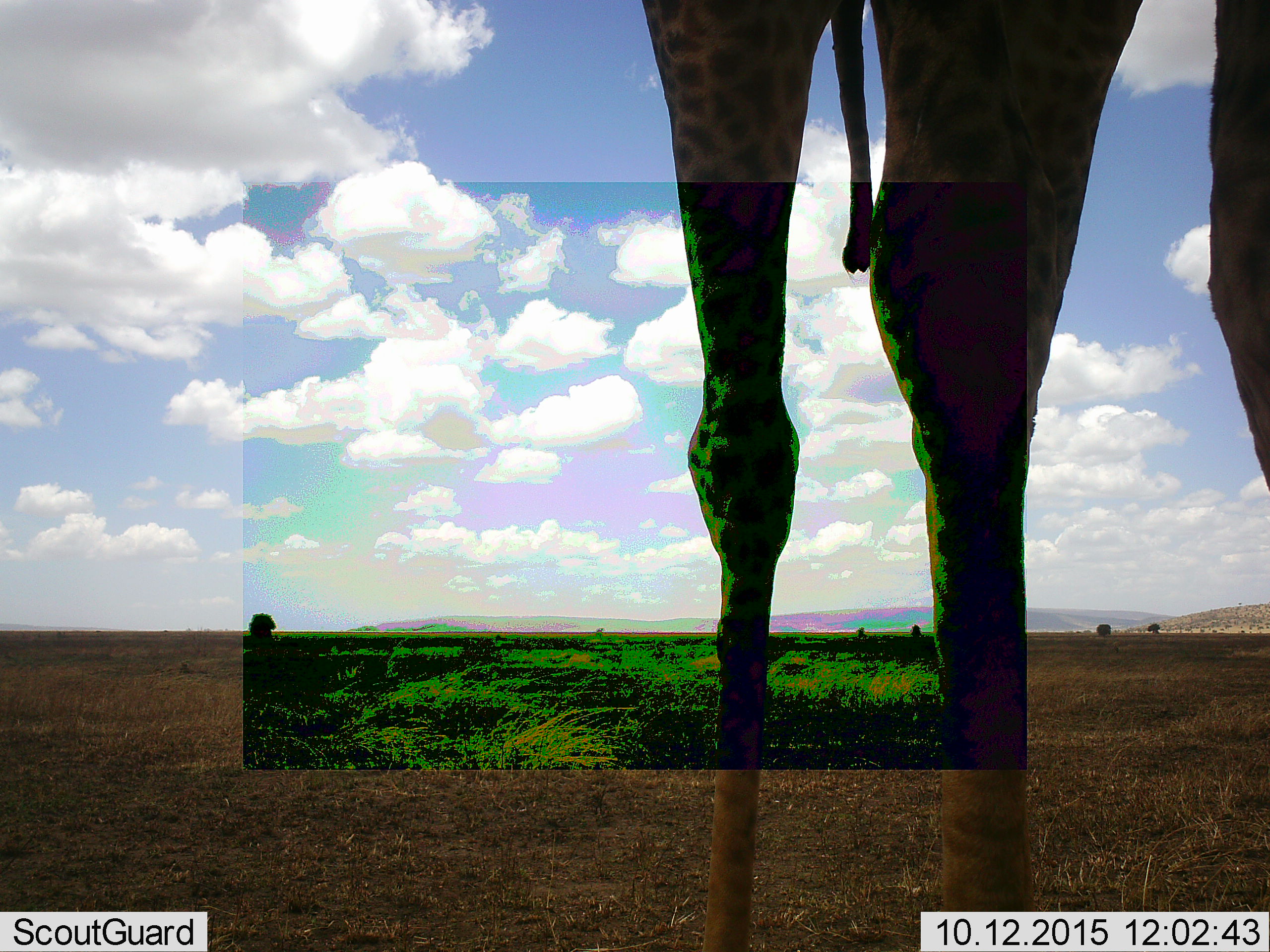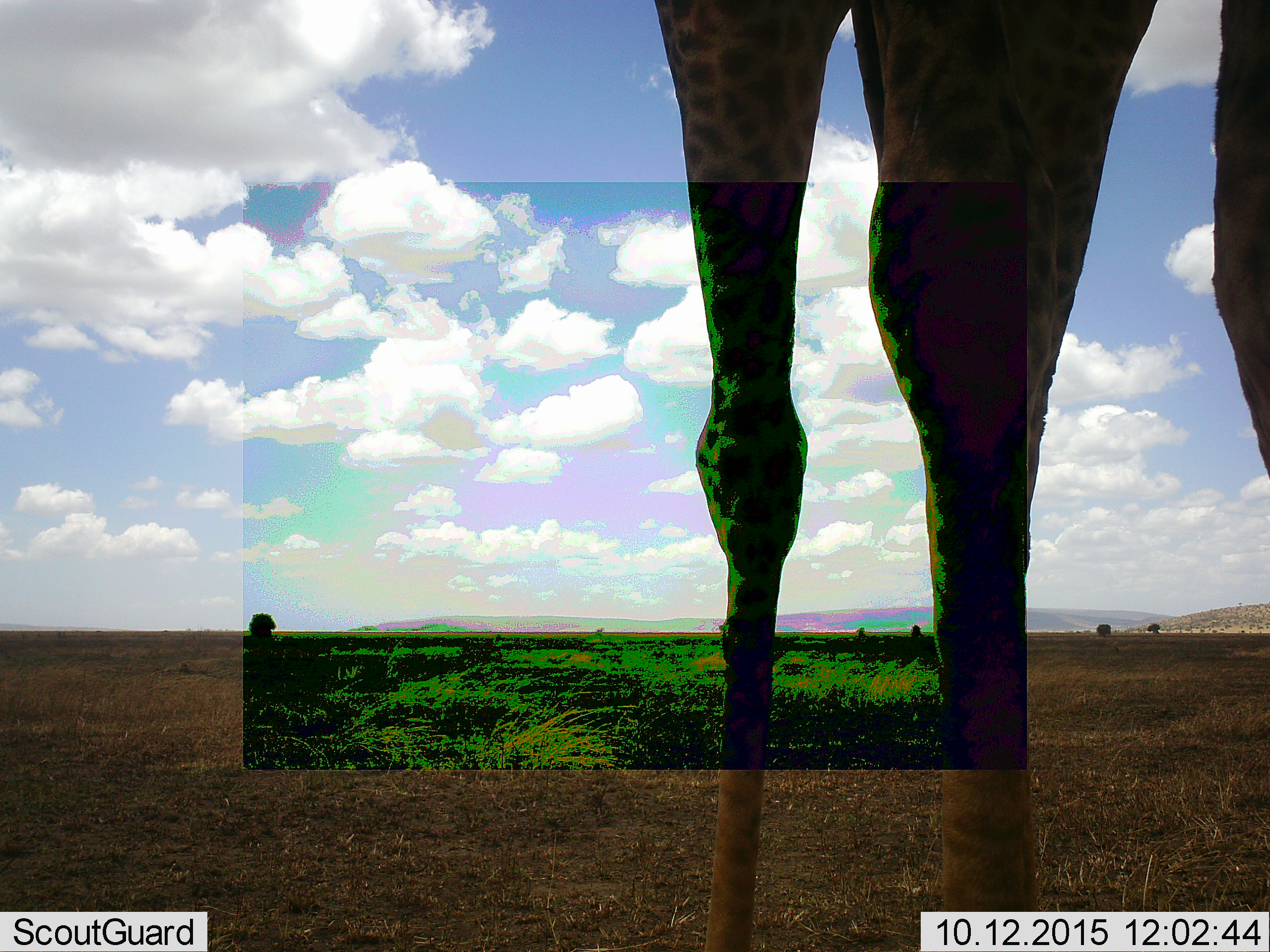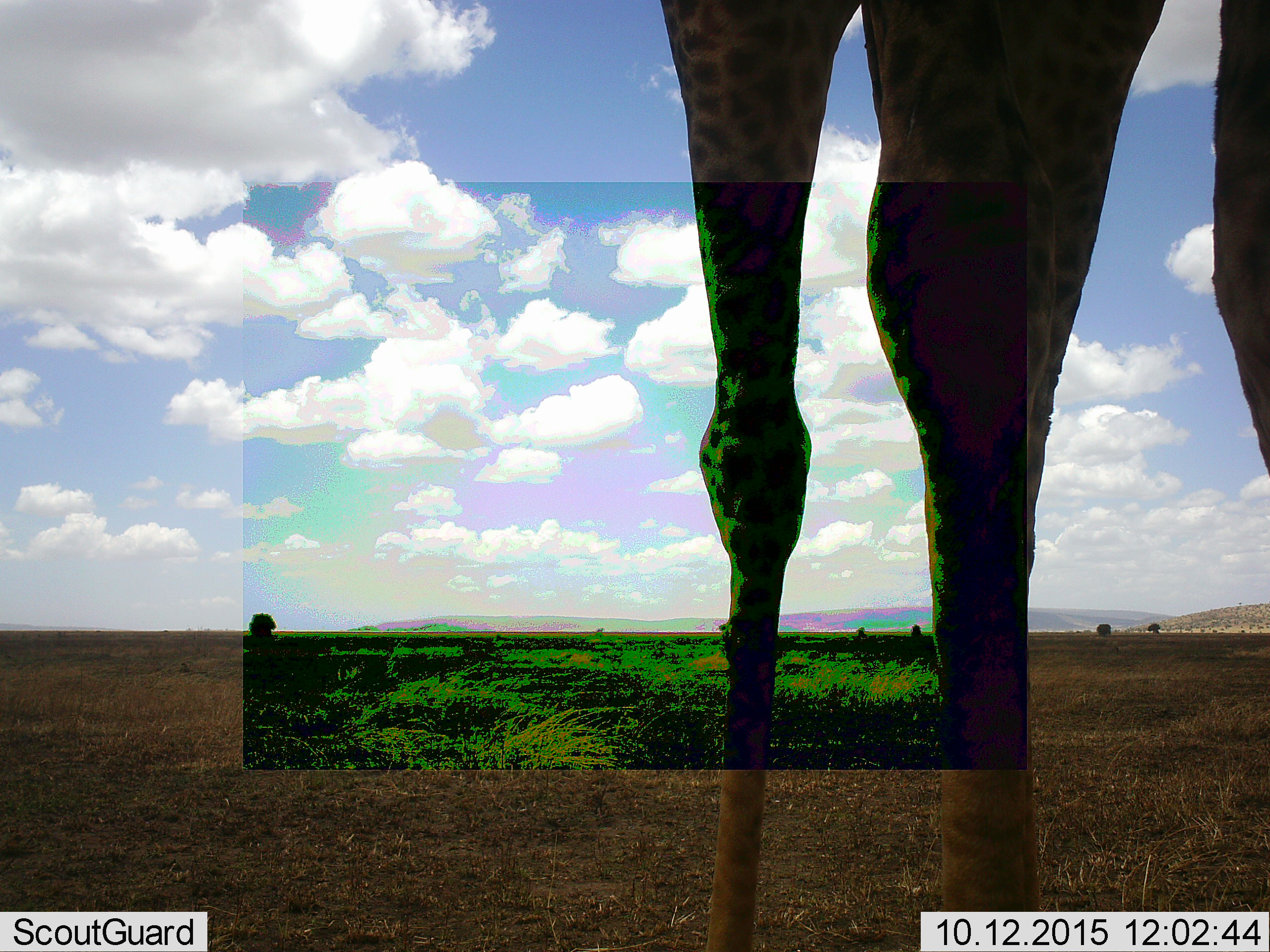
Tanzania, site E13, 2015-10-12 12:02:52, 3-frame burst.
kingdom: Animalia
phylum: Chordata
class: Mammalia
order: Artiodactyla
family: Giraffidae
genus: Giraffa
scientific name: Giraffa camelopardalis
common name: giraffe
Giraffe (Giraffa camelopardalis), count 1. Behavior (volunteer vote fractions): standing 93%, resting 0%, moving 14%, interacting 0%. Young present (vote fraction): 0%. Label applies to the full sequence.